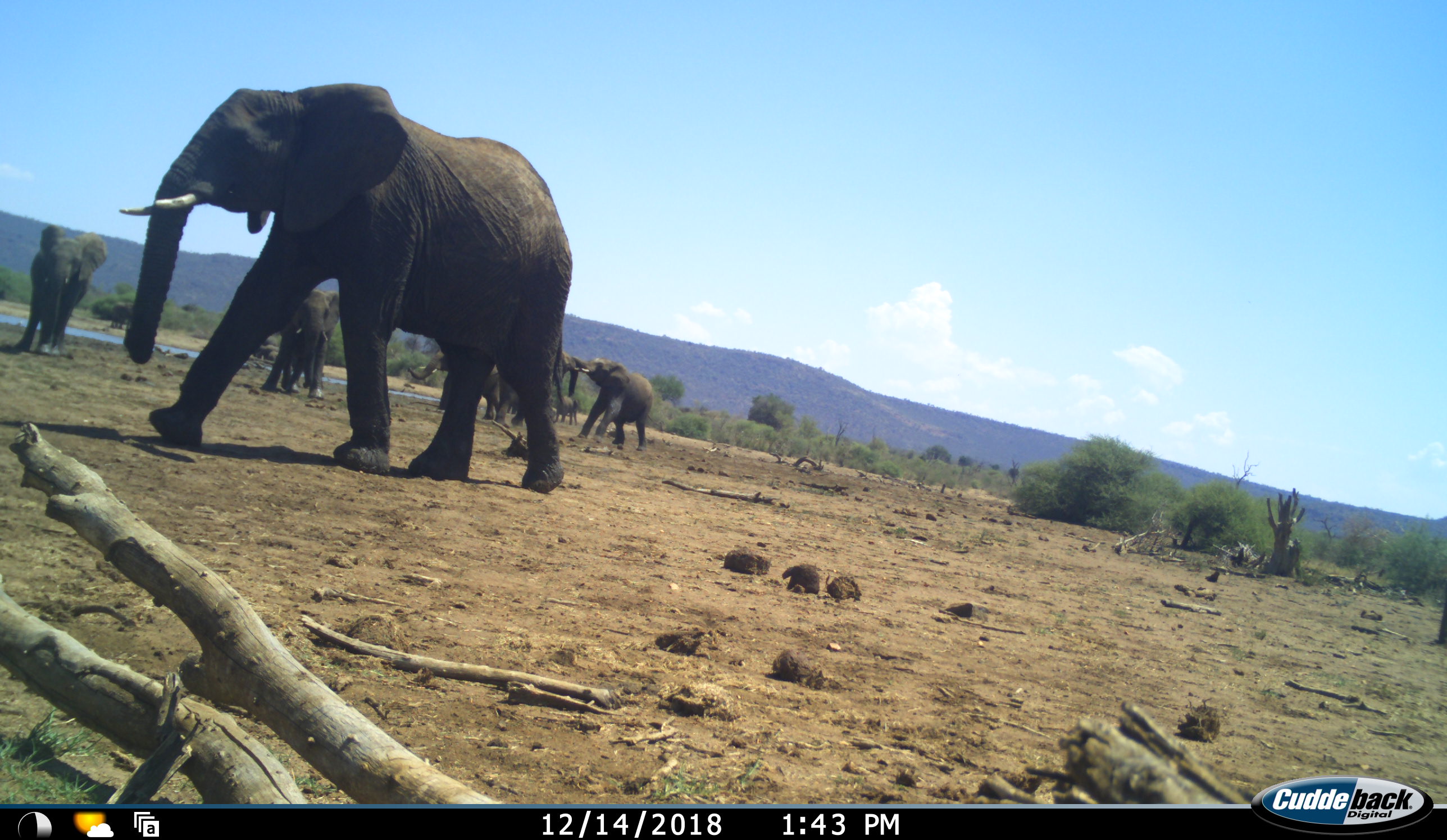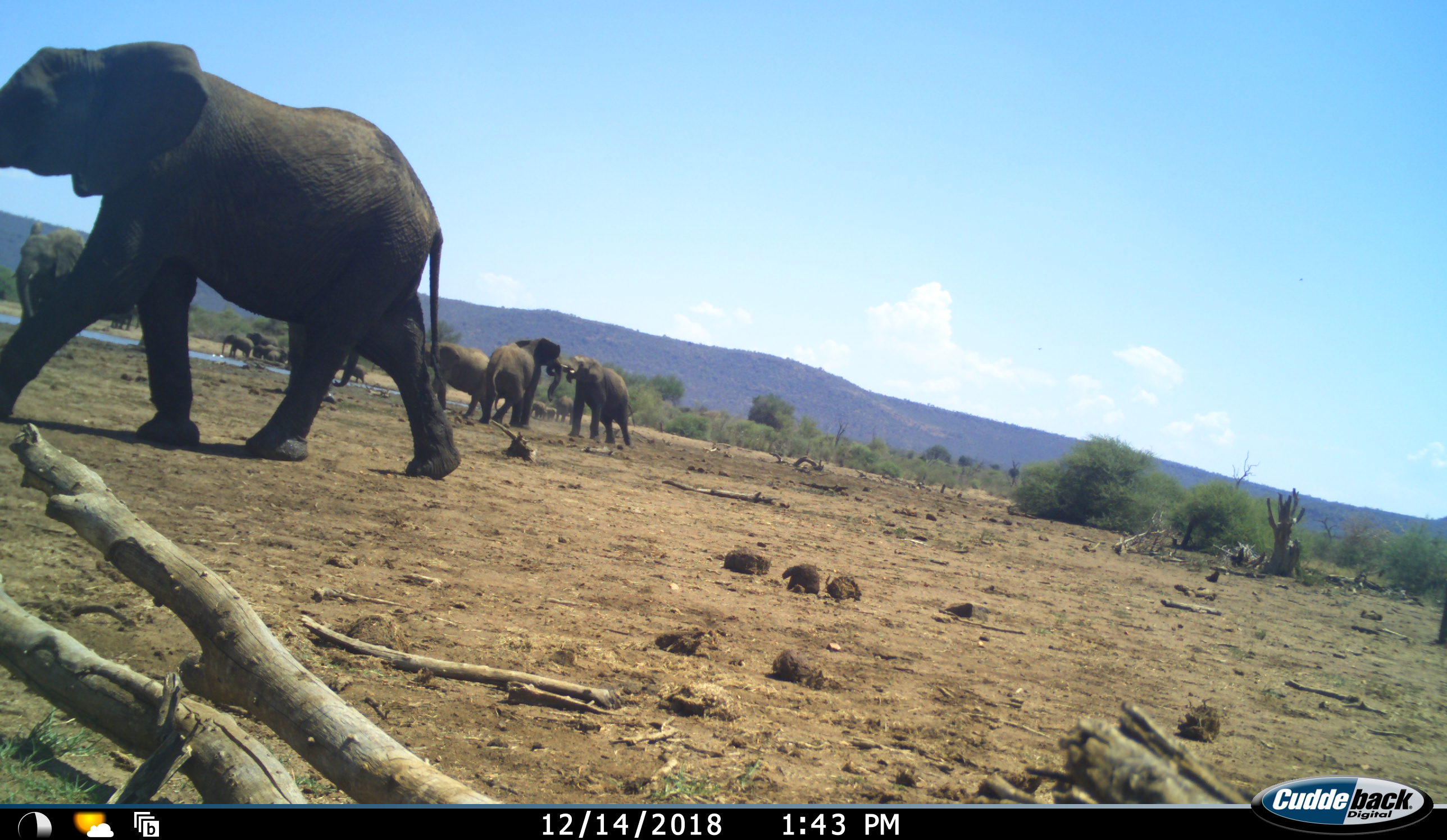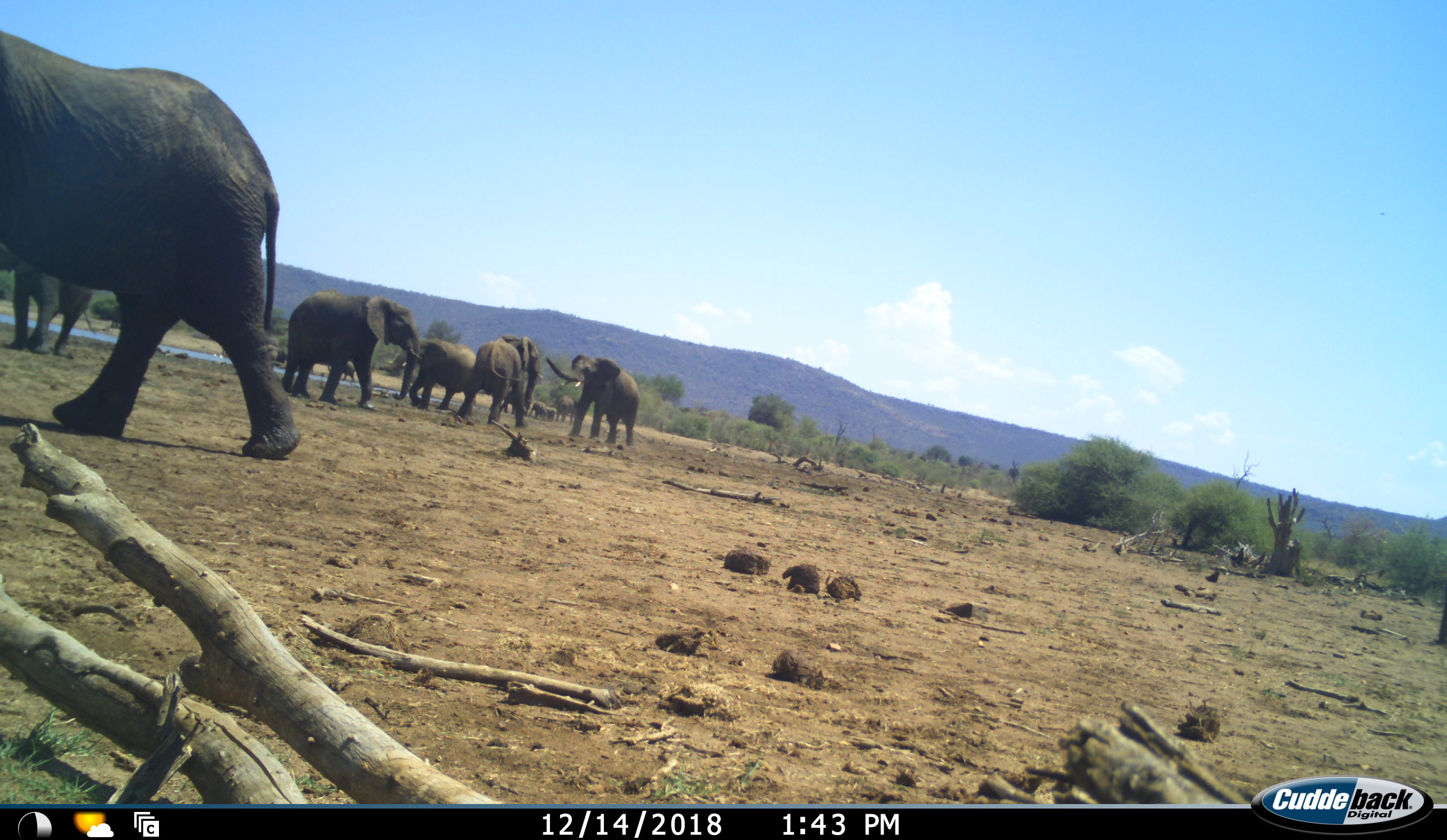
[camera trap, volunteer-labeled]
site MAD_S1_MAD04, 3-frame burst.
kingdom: Animalia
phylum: Chordata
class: Mammalia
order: Proboscidea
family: Elephantidae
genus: Loxodonta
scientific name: Loxodonta africana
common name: african bush elephant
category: elephant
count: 10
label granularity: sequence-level